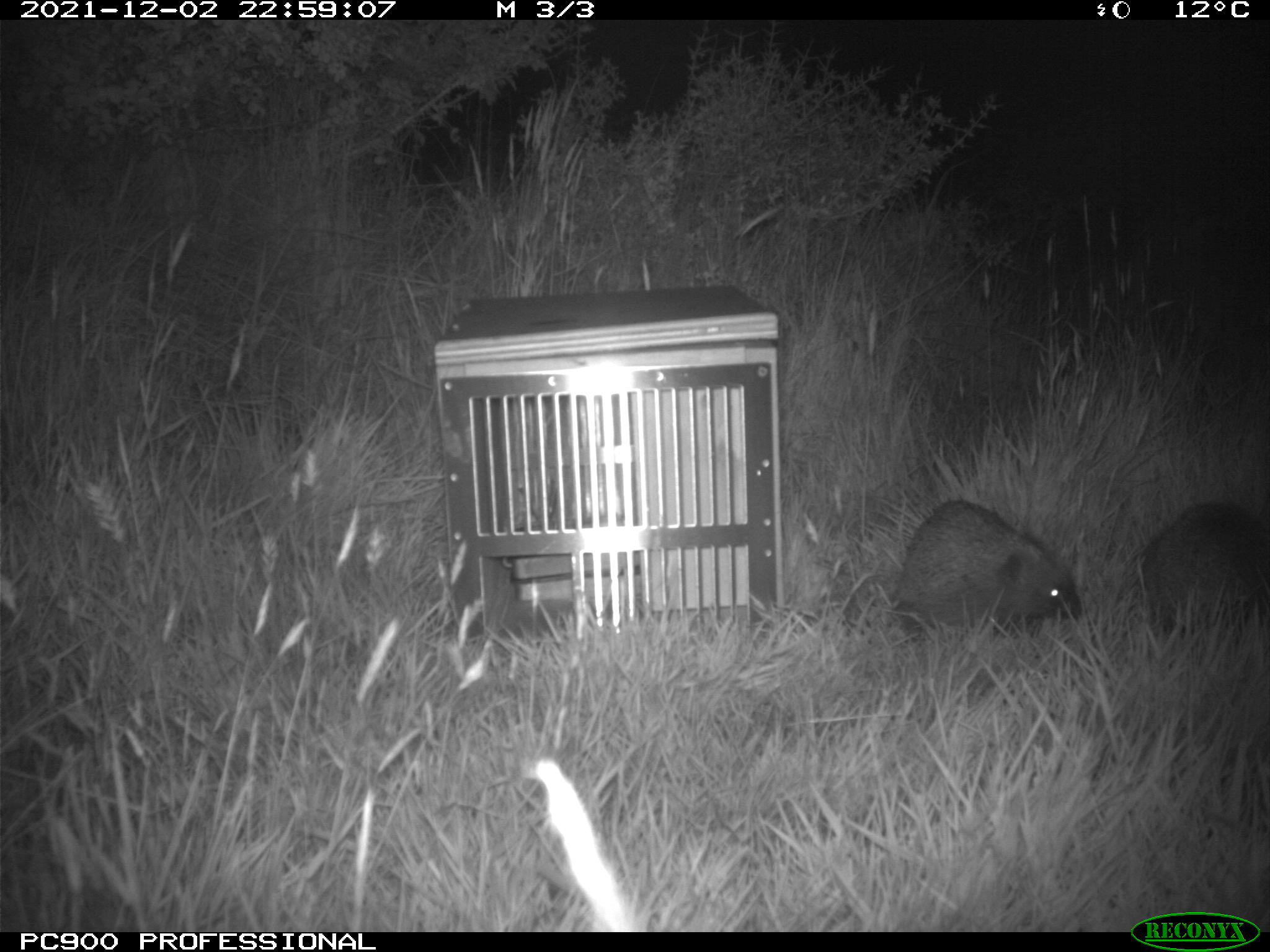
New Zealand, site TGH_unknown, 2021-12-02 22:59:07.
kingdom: Animalia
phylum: Chordata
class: Mammalia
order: Eulipotyphla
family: Erinaceidae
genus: Erinaceus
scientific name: Erinaceus europaeus europaeus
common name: european hedgehog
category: hedgehog